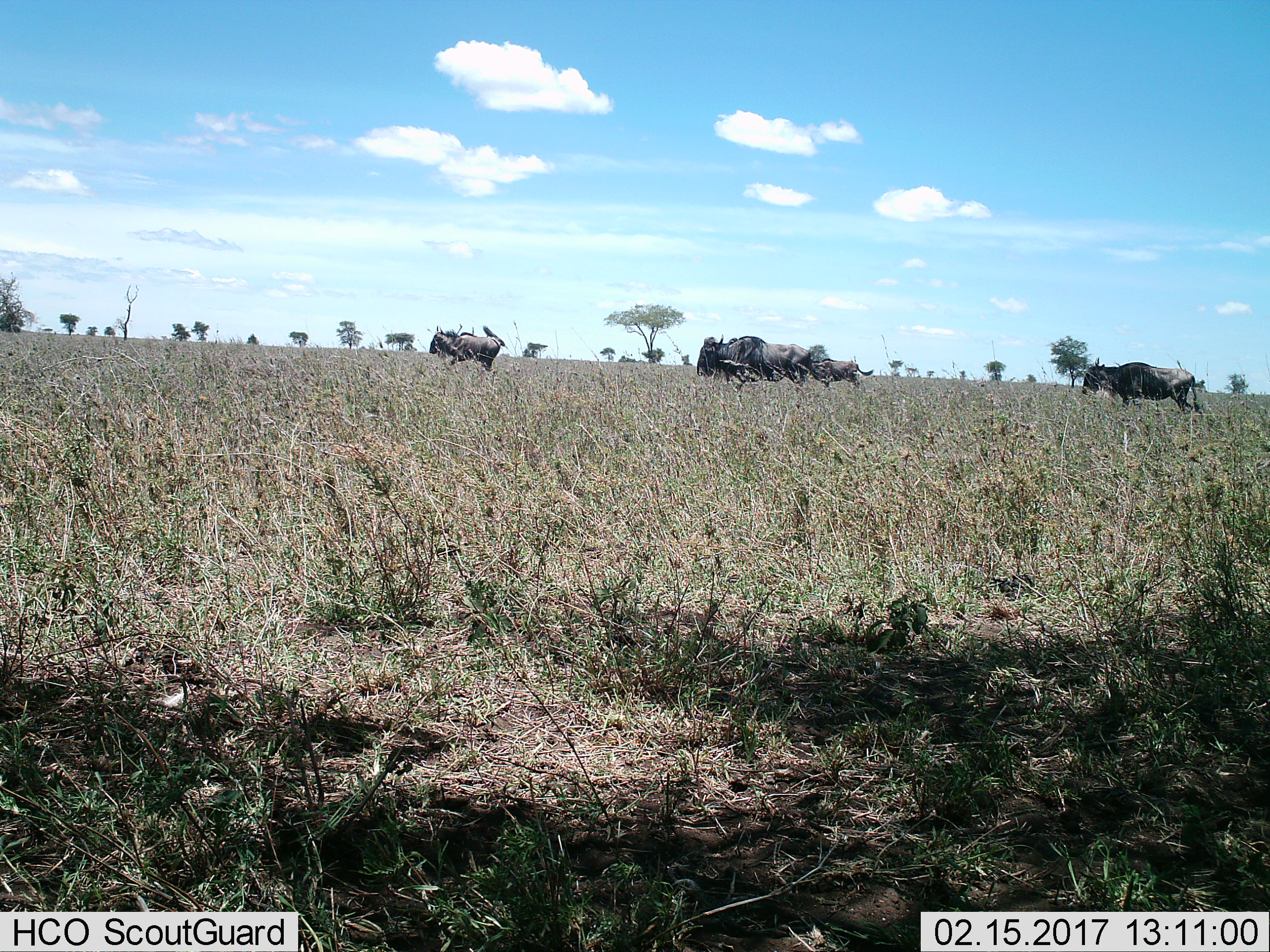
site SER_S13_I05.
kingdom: Animalia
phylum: Chordata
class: Mammalia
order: Artiodactyla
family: Bovidae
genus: Connochaetes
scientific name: Connochaetes taurinus taurinus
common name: blue wildebeest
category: wildebeestblue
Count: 4.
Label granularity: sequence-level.